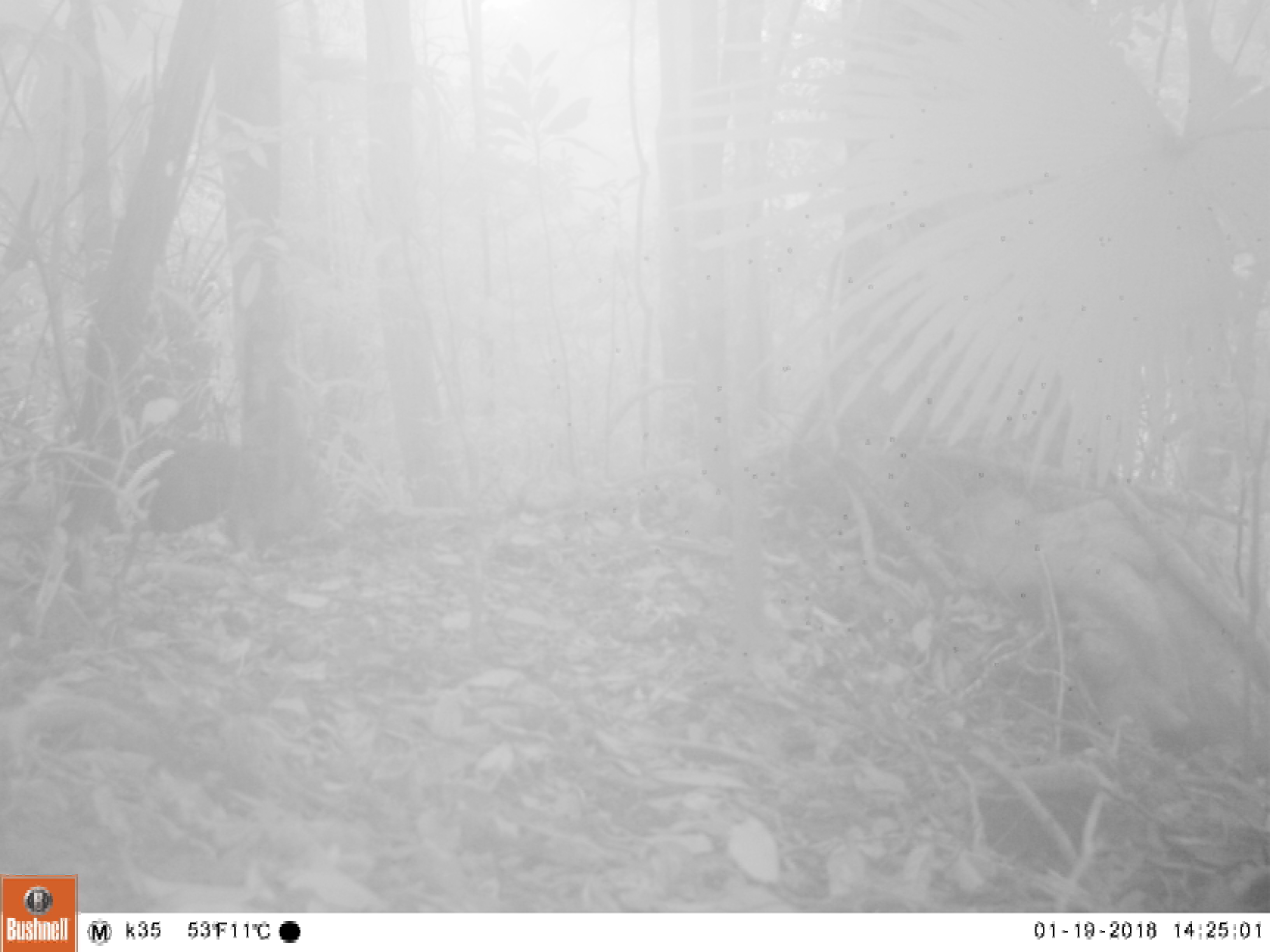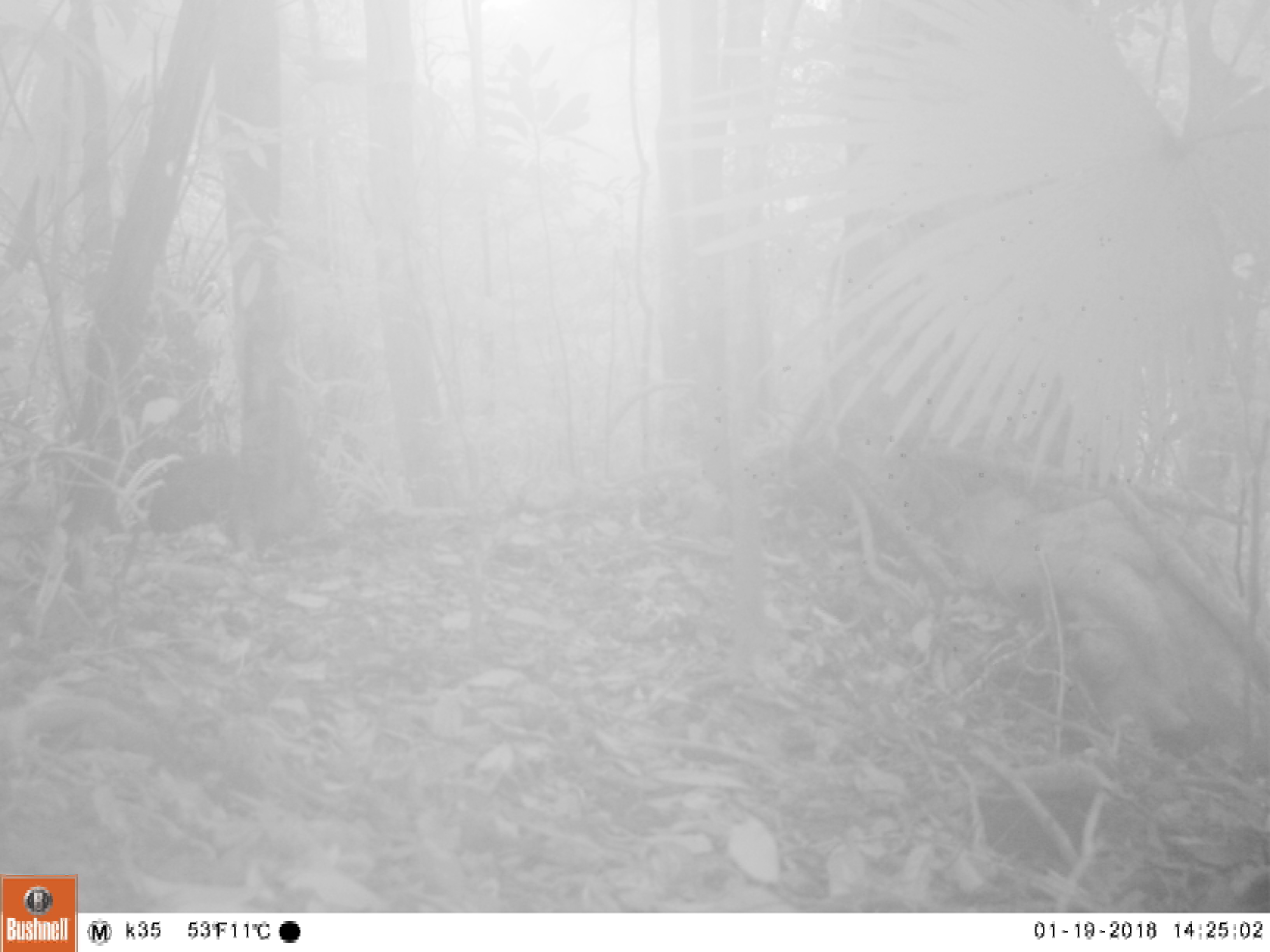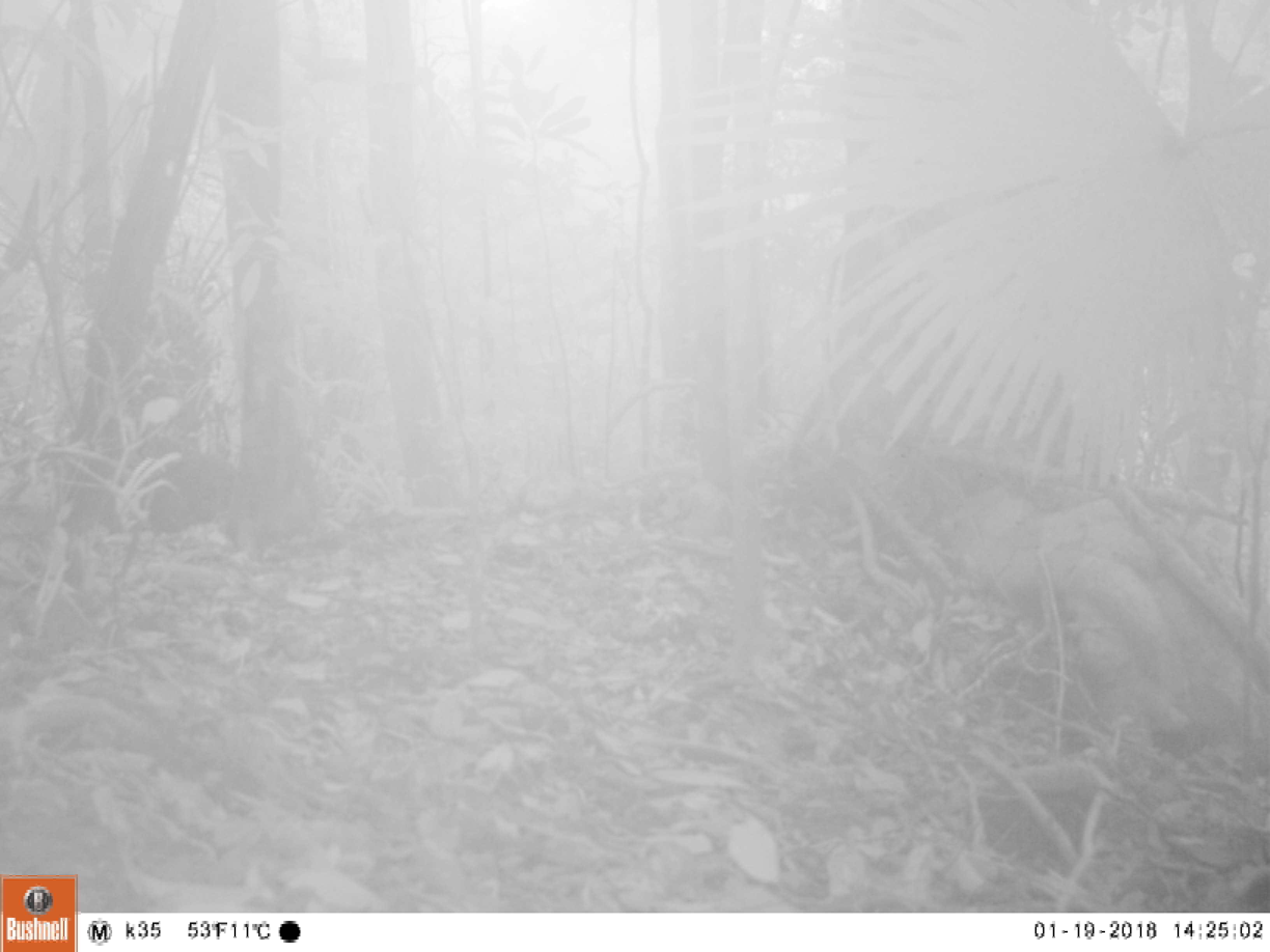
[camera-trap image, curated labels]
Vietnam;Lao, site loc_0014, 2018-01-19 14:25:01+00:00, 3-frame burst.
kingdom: Animalia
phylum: Chordata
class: Mammalia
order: Artiodactyla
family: Suidae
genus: Sus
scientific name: Sus scrofa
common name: eurasian wild pig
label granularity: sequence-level